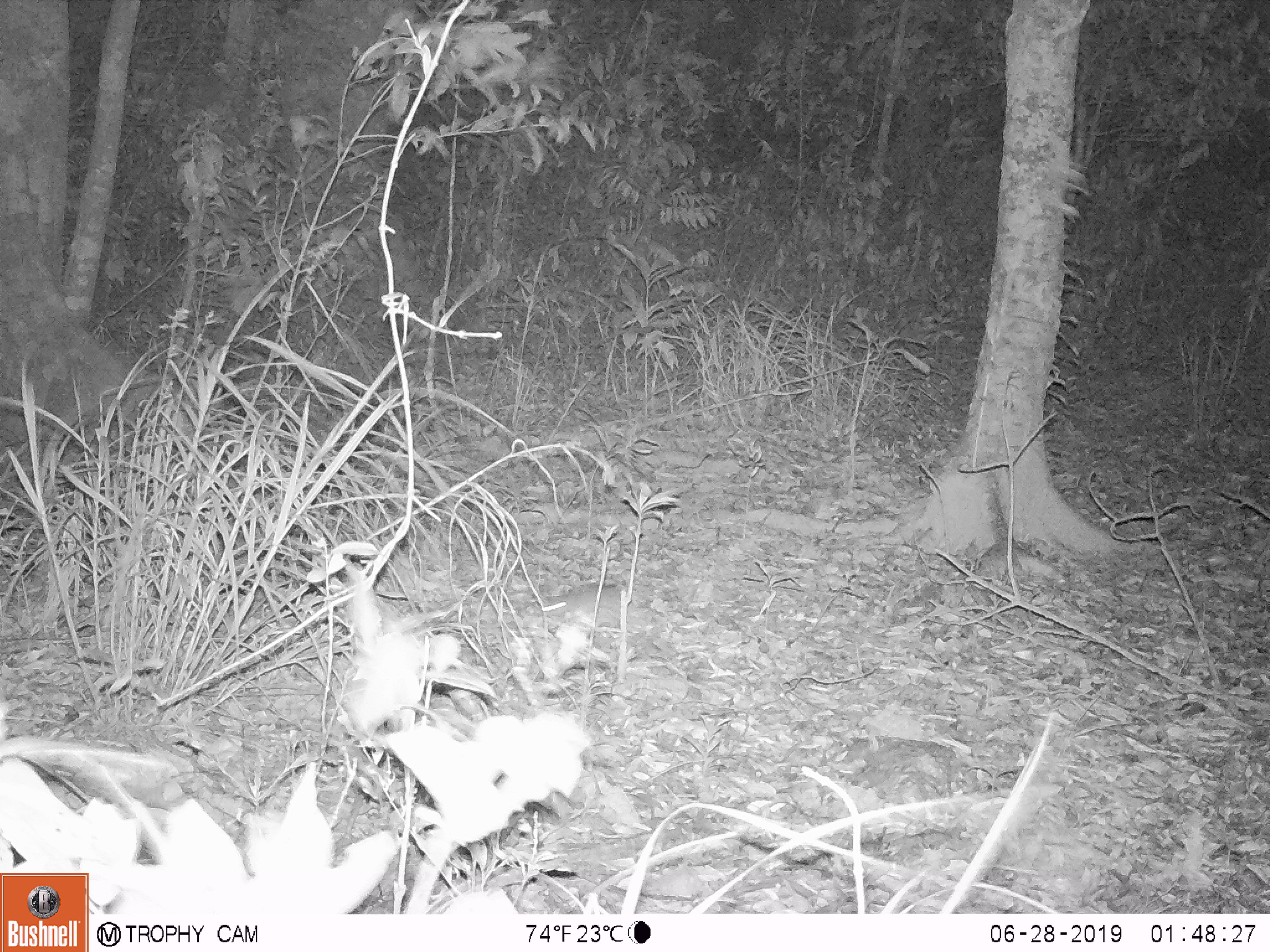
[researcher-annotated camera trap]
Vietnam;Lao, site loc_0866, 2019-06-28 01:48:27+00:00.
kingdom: Animalia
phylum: Chordata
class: Mammalia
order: Rodentia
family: Muridae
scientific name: Muridae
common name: old-world mice and rats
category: unidentified murid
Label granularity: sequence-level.